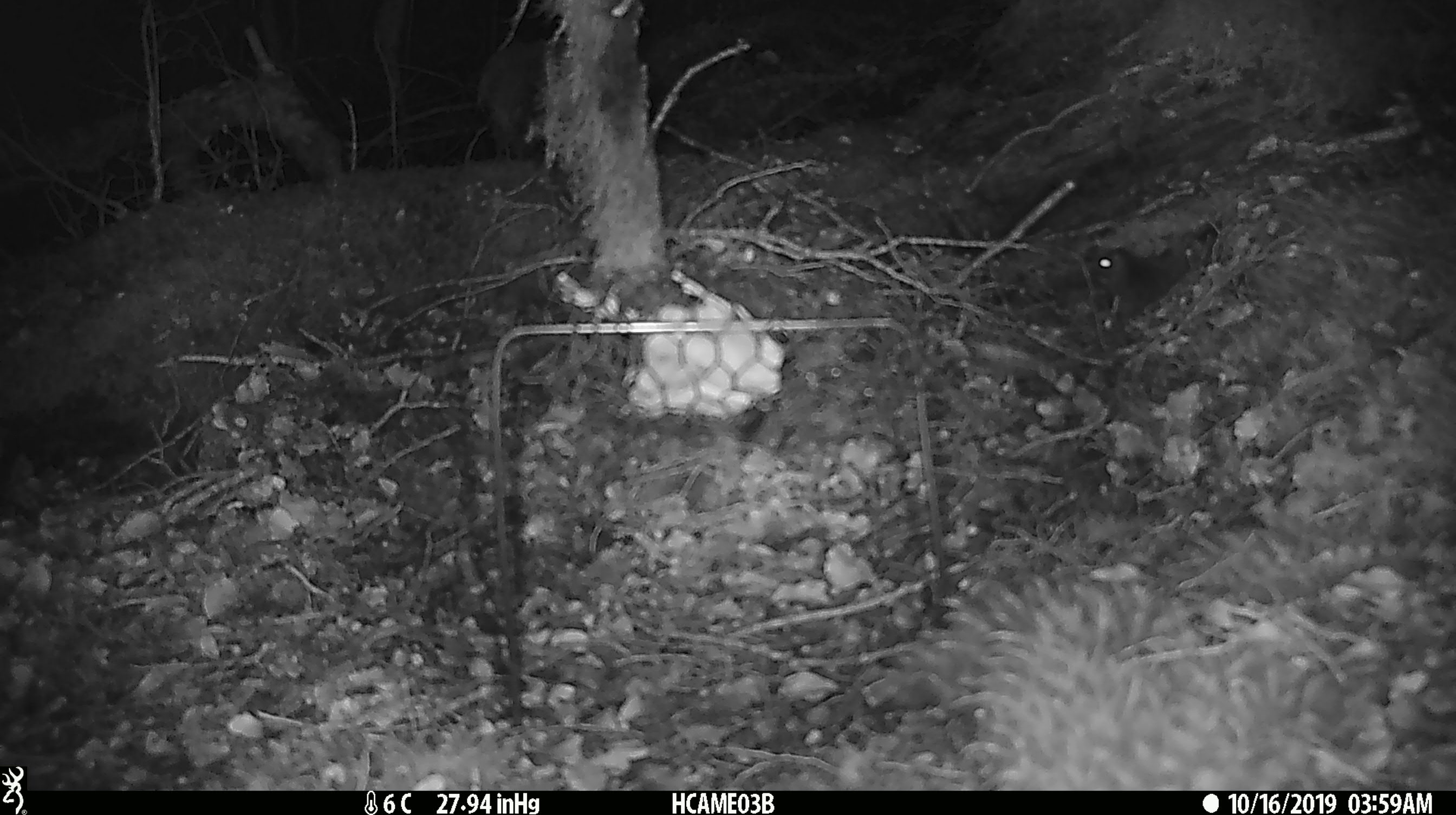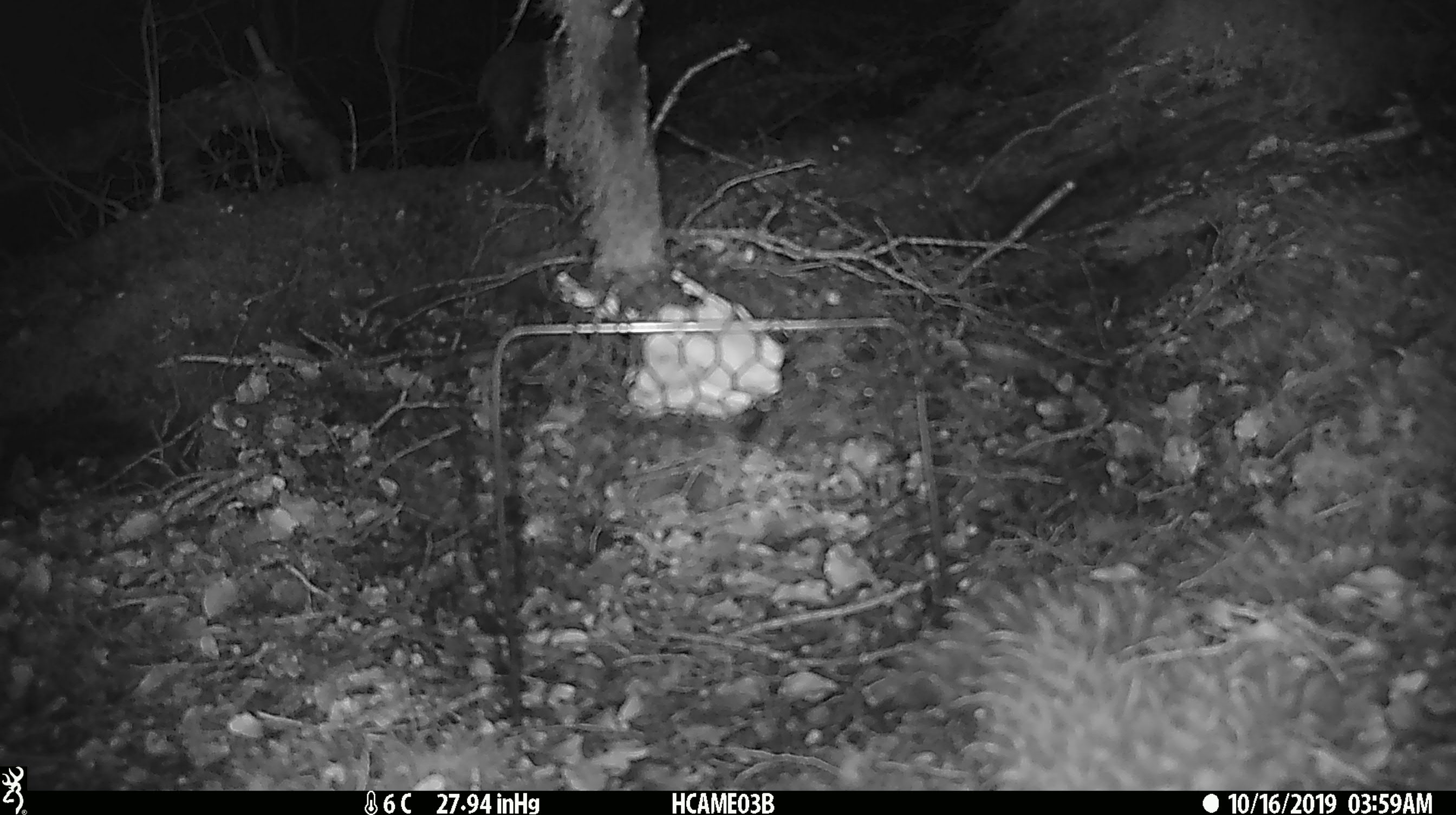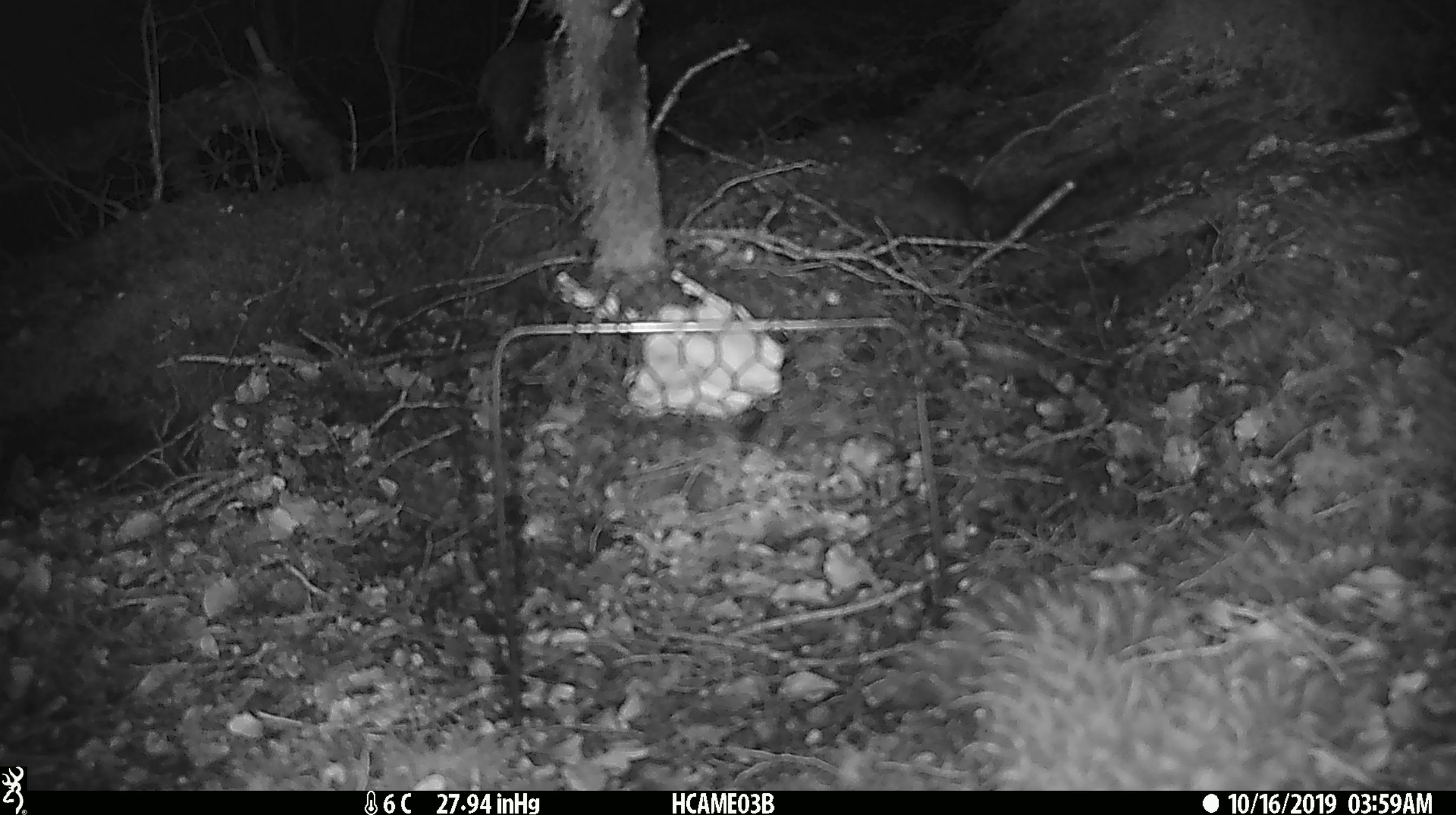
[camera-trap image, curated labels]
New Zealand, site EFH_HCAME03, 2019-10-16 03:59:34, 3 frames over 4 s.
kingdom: Animalia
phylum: Chordata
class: Mammalia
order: Rodentia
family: Muridae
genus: Mus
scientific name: Mus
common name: mouse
Mouse (Mus).